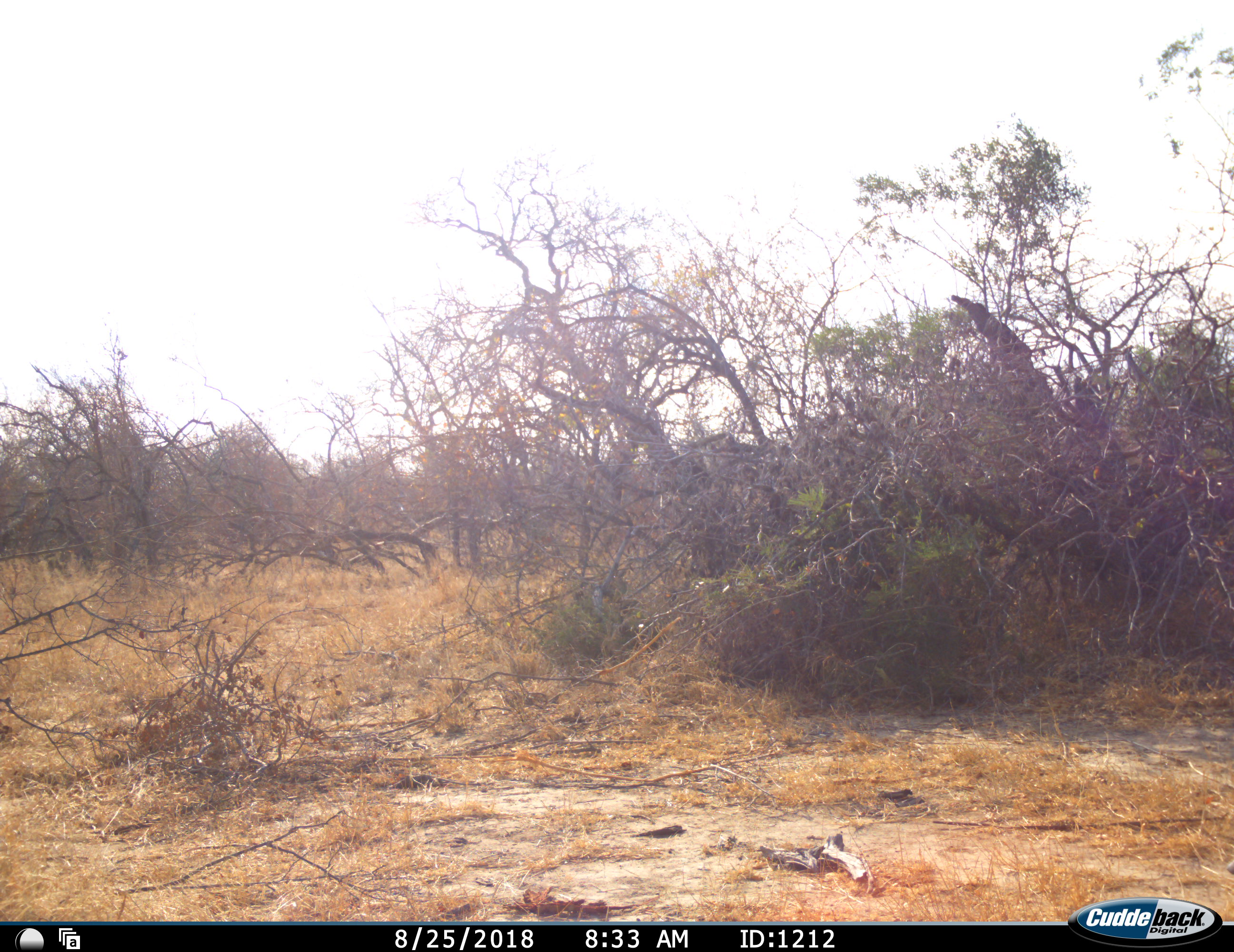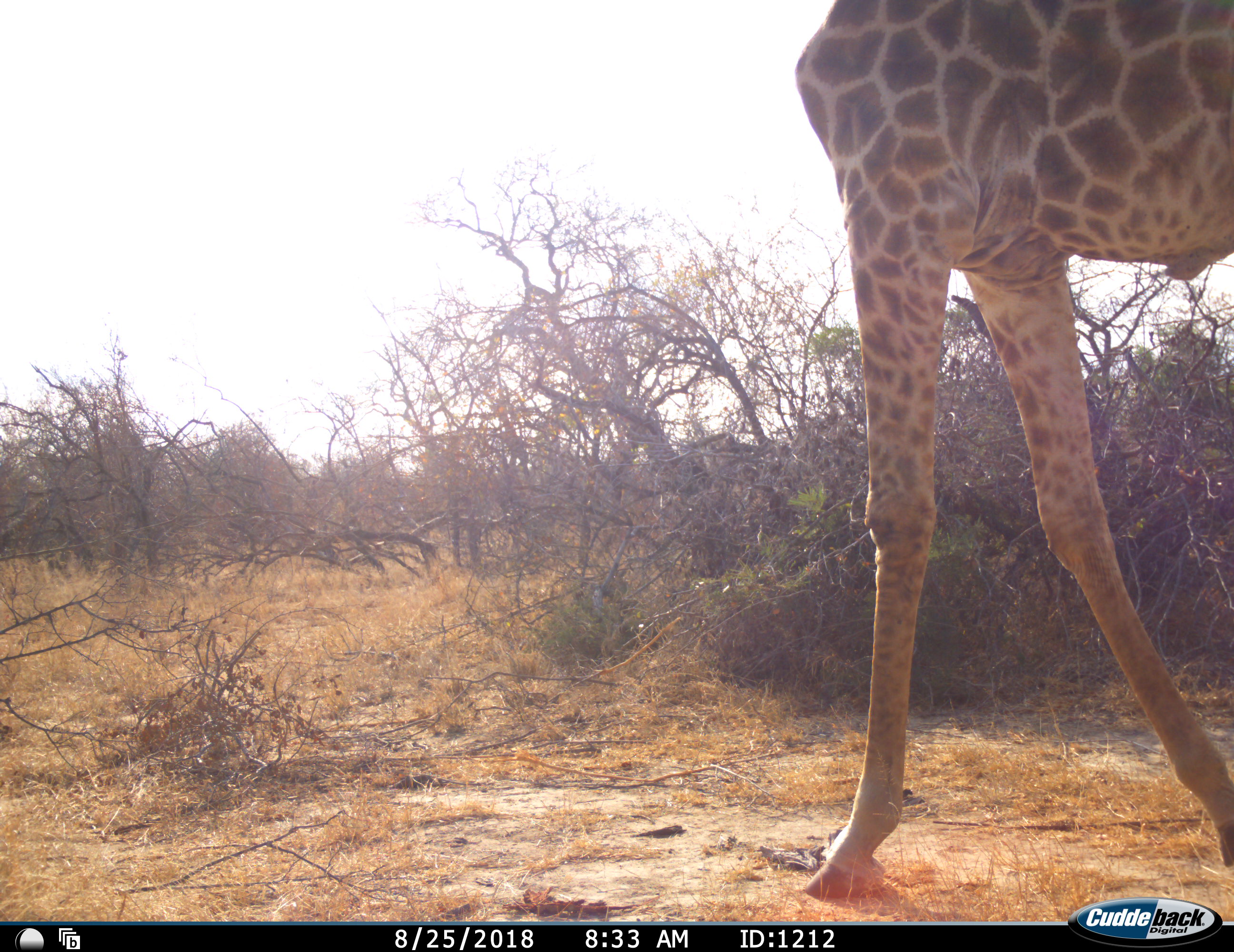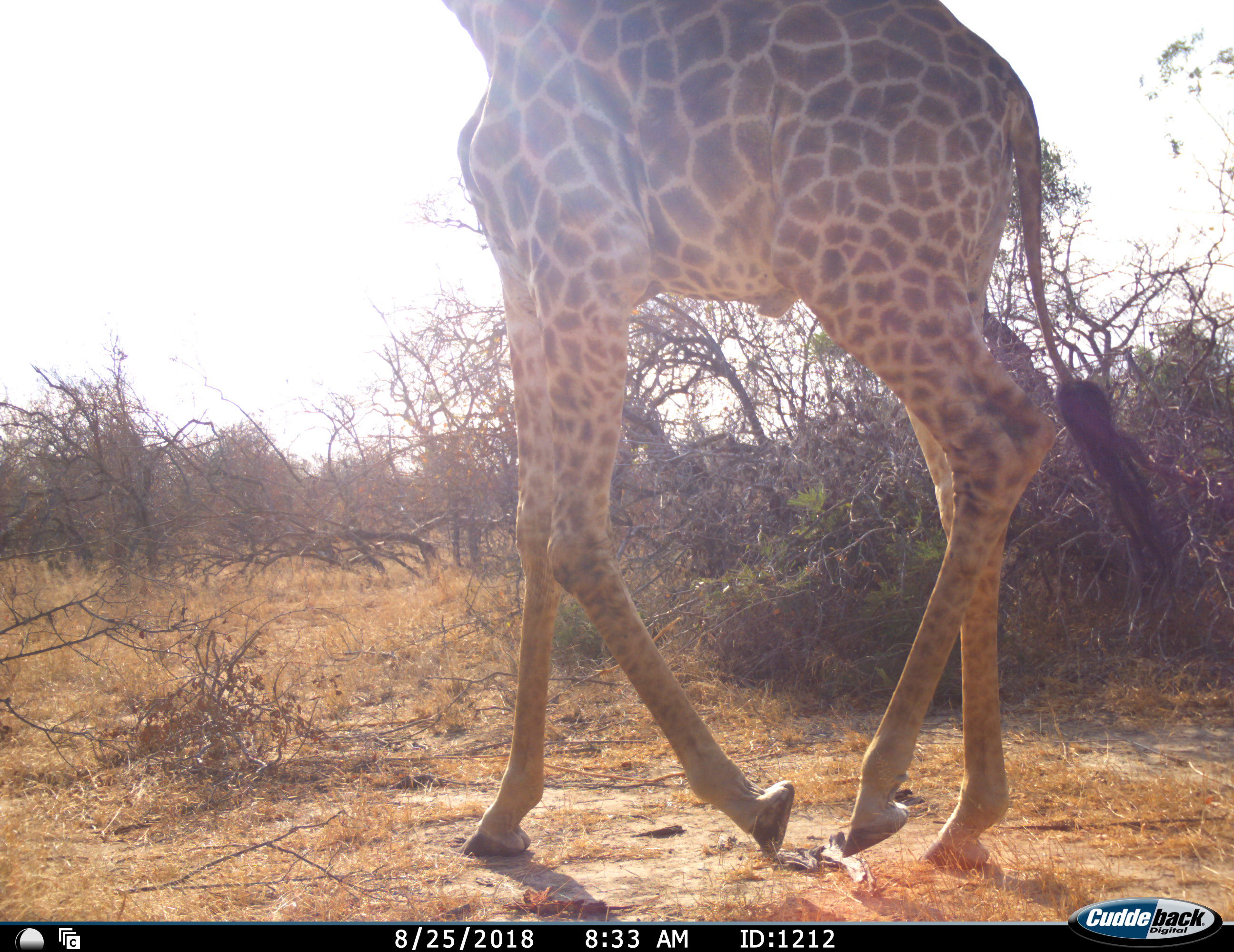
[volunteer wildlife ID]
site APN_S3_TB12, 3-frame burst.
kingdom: Animalia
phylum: Chordata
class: Mammalia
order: Artiodactyla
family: Giraffidae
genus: Giraffa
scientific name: Giraffa camelopardalis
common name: giraffe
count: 1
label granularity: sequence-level